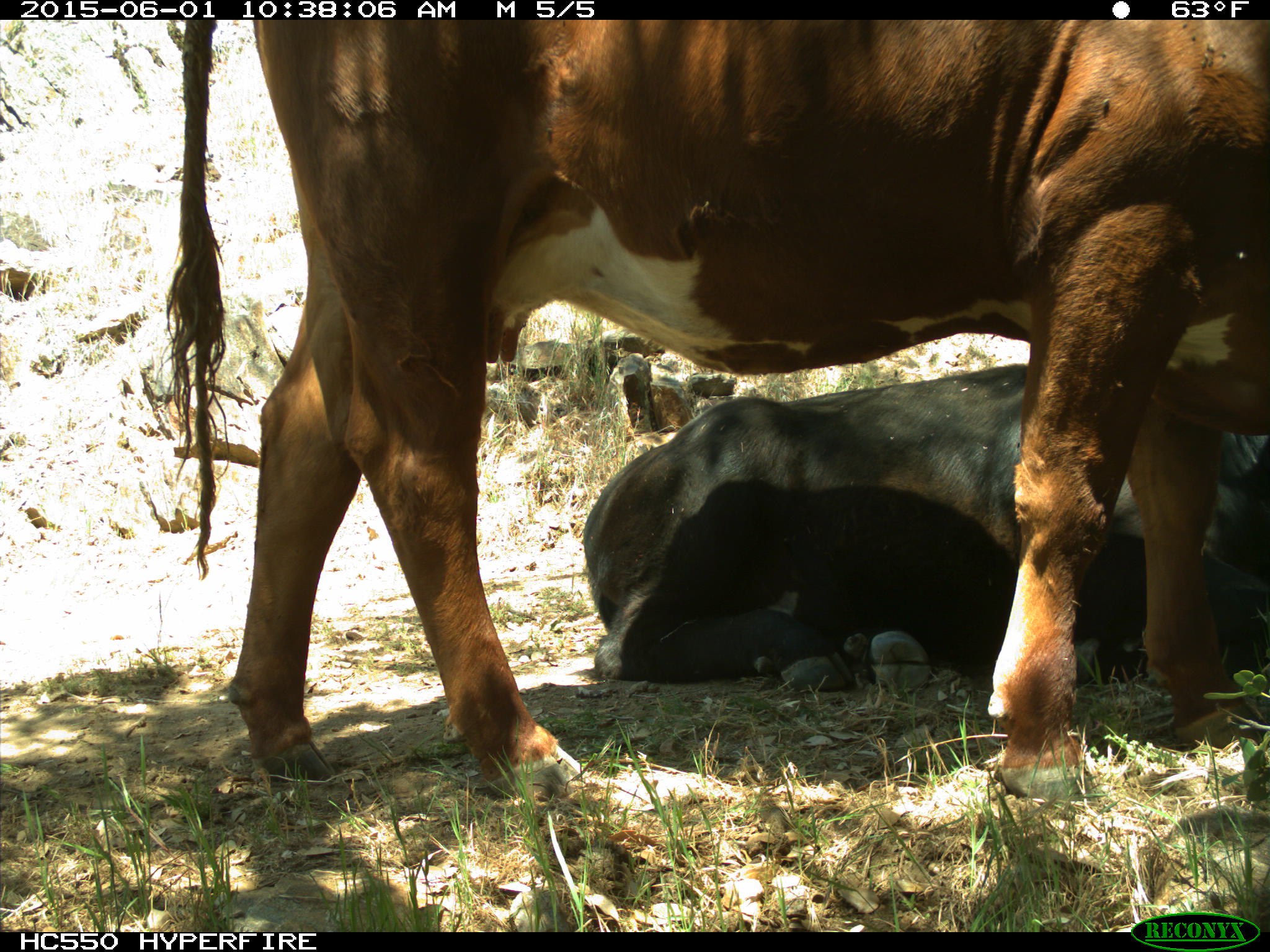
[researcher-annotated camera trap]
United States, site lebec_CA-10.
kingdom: Animalia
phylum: Chordata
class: Mammalia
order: Artiodactyla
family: Bovidae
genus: Bos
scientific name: Bos taurus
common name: domestic cow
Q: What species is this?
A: Bos taurus (domestic cow).